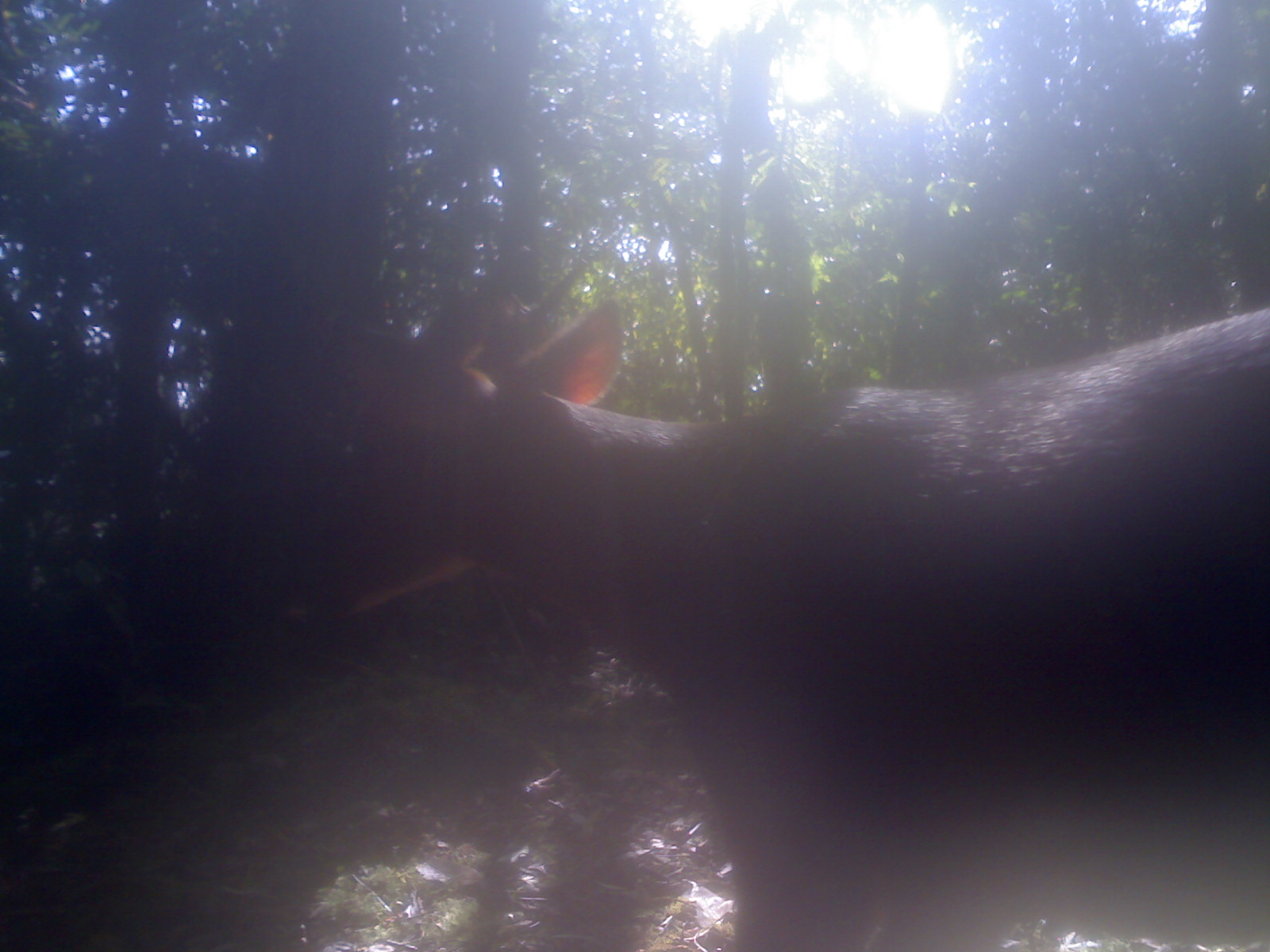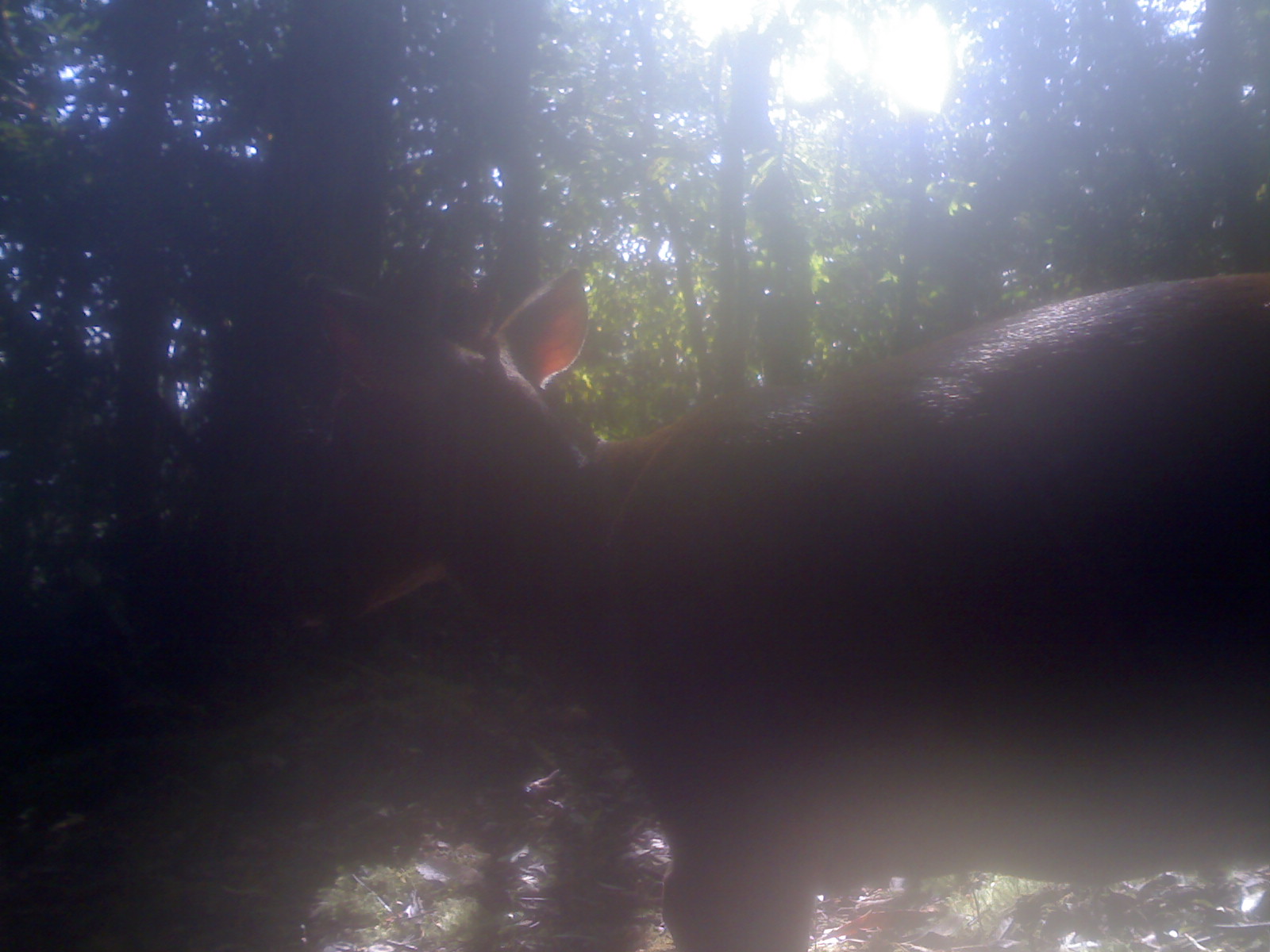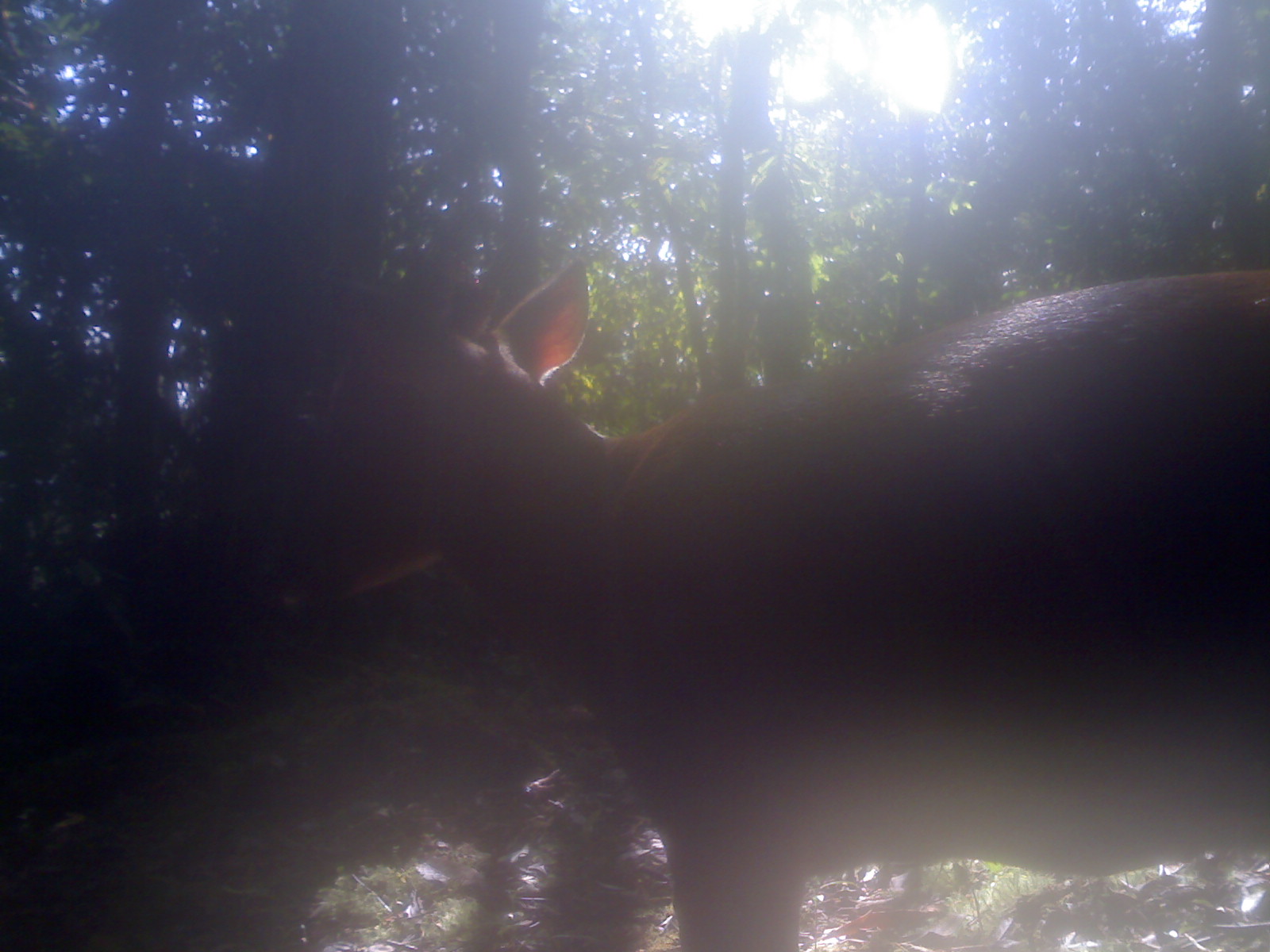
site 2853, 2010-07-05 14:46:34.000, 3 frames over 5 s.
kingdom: Animalia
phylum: Chordata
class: Mammalia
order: Artiodactyla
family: Cervidae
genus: Muntiacus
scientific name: Muntiacus muntjak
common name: southern red muntjac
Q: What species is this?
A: Muntiacus muntjak (southern red muntjac).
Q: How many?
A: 1.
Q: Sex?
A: Male.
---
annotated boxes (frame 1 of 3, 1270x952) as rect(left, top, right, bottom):
muntiacus muntjak: rect(308, 242, 1269, 949)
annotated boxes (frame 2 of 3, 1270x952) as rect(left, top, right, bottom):
muntiacus muntjak: rect(277, 204, 1269, 950)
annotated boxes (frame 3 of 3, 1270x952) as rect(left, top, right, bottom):
muntiacus muntjak: rect(266, 176, 1269, 949)